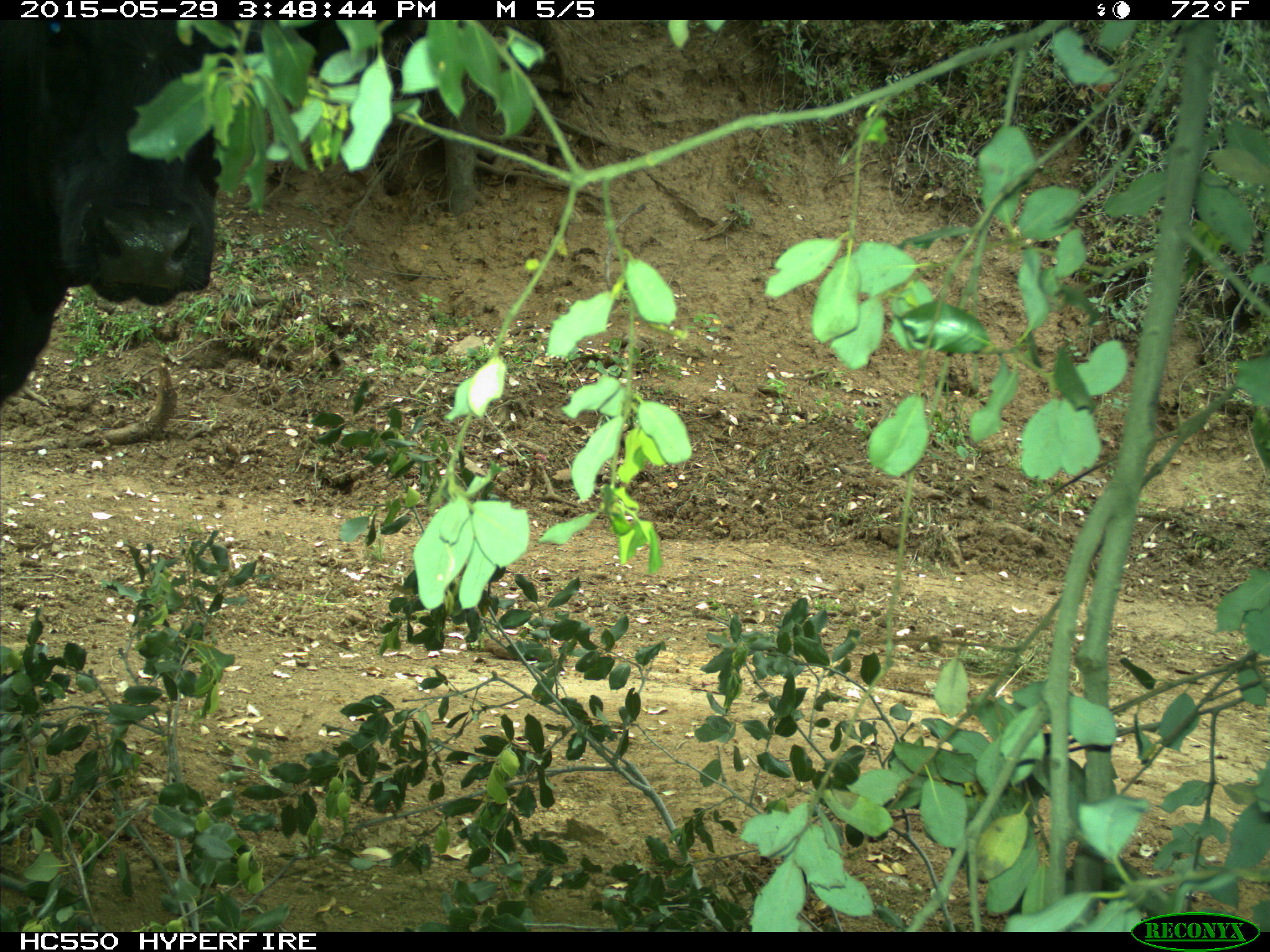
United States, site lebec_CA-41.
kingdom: Animalia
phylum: Chordata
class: Mammalia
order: Artiodactyla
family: Bovidae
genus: Bos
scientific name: Bos taurus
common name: domestic cow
Bos taurus (domestic cow).